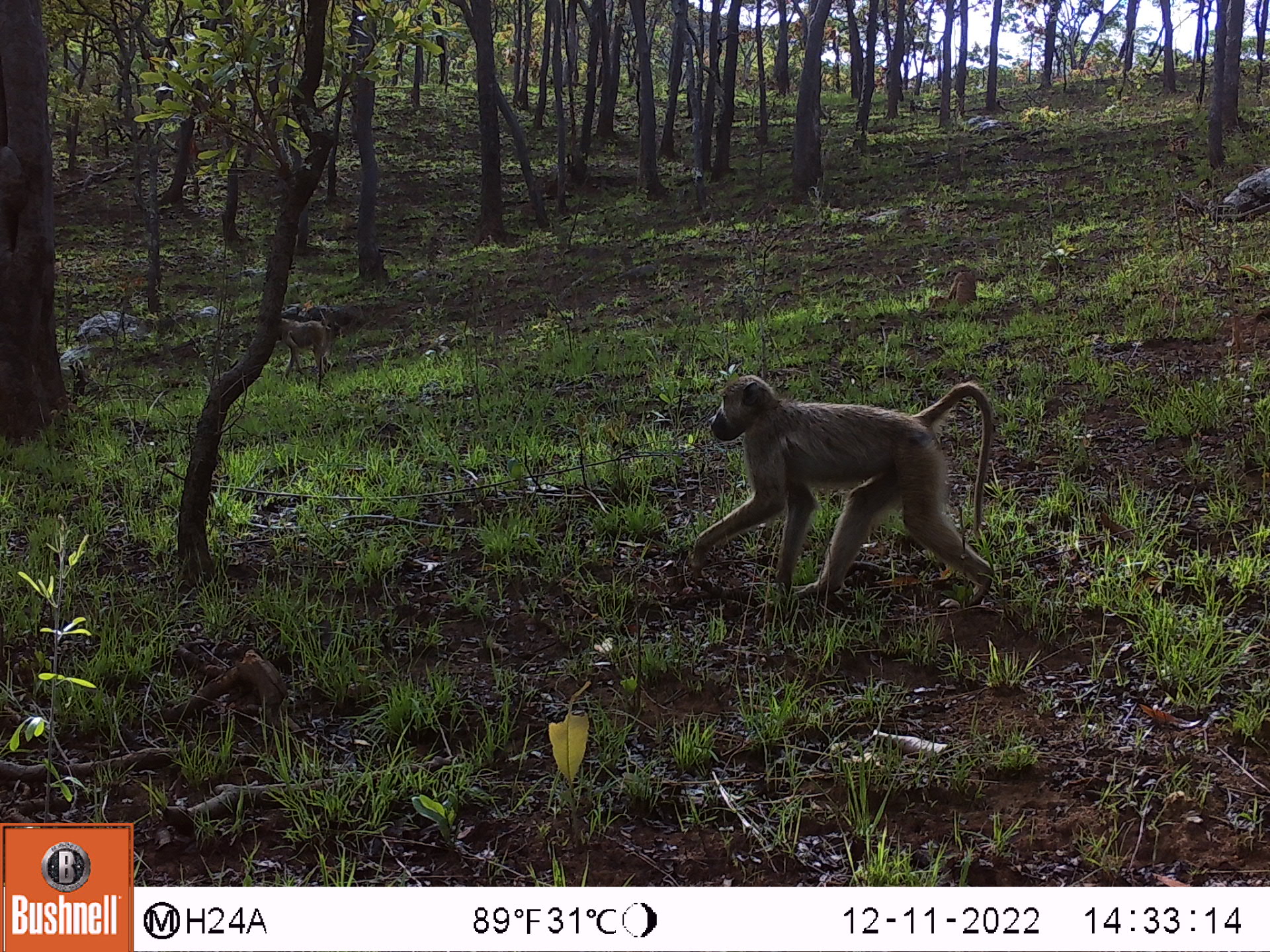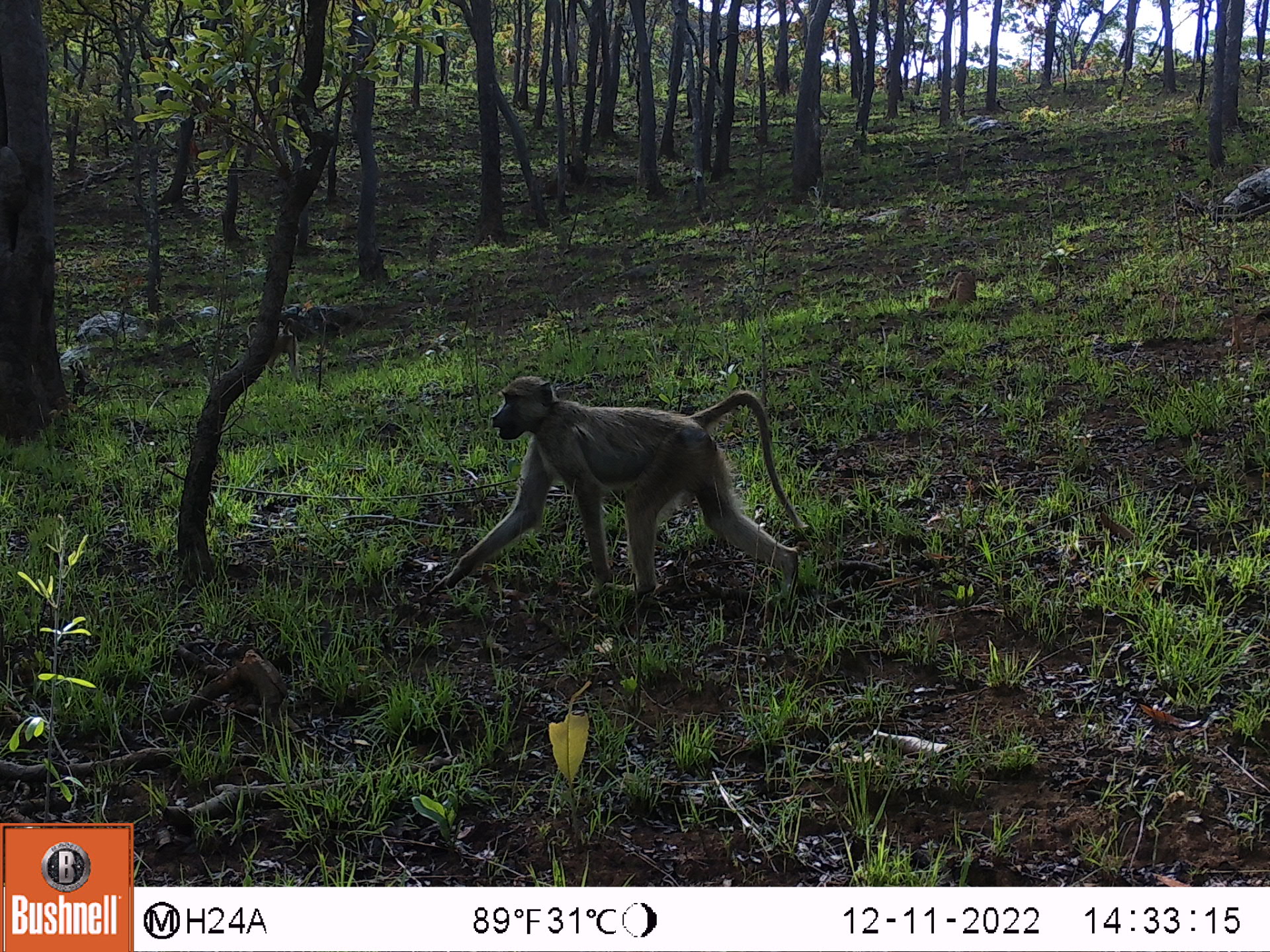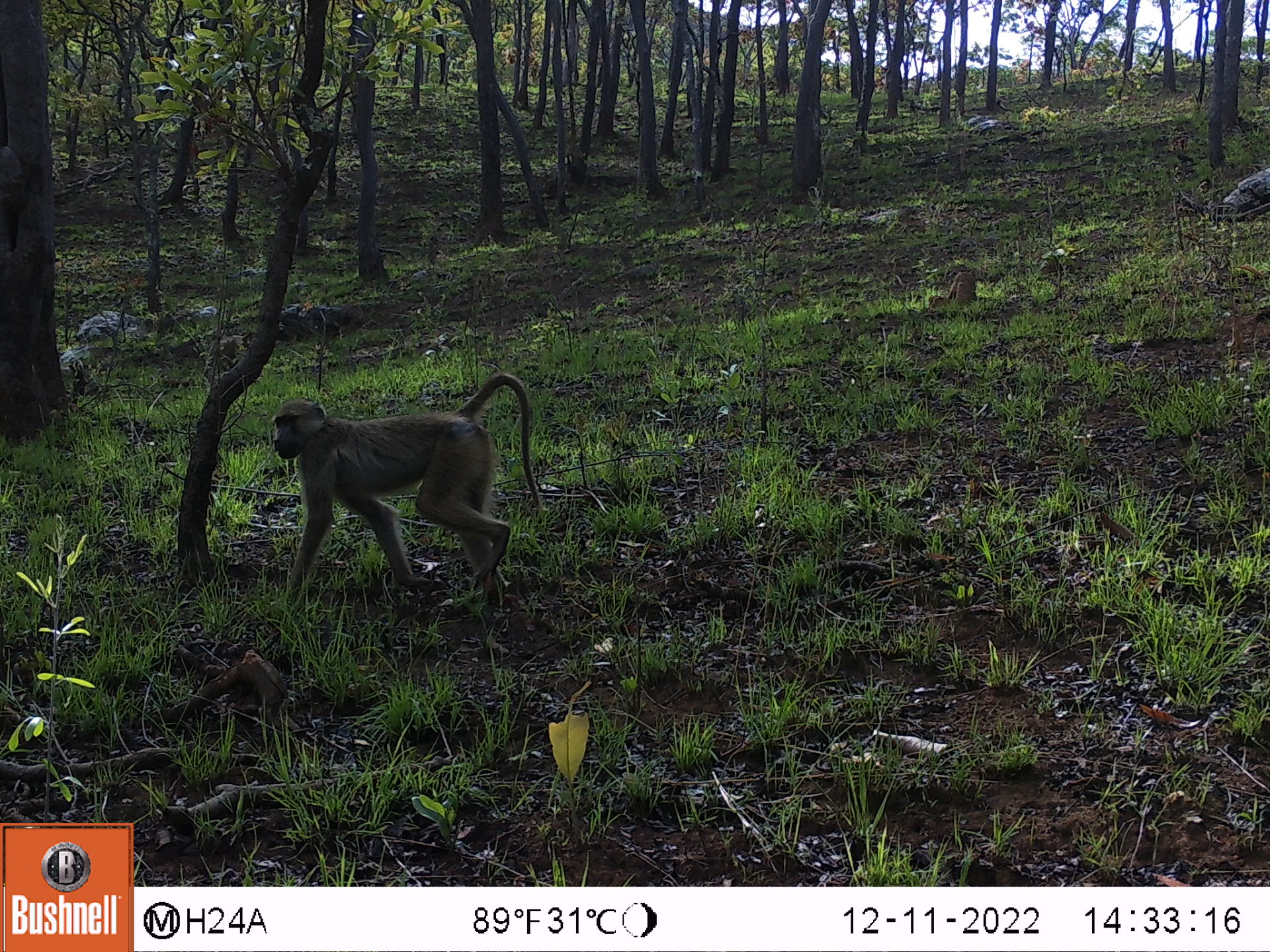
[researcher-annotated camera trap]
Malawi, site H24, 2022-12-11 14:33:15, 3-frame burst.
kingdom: Animalia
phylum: Chordata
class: Mammalia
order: Primates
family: Cercopithecidae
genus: Papio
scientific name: Papio cynocephalus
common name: yellow baboon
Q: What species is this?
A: Yellow baboon (Papio cynocephalus).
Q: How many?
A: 2.